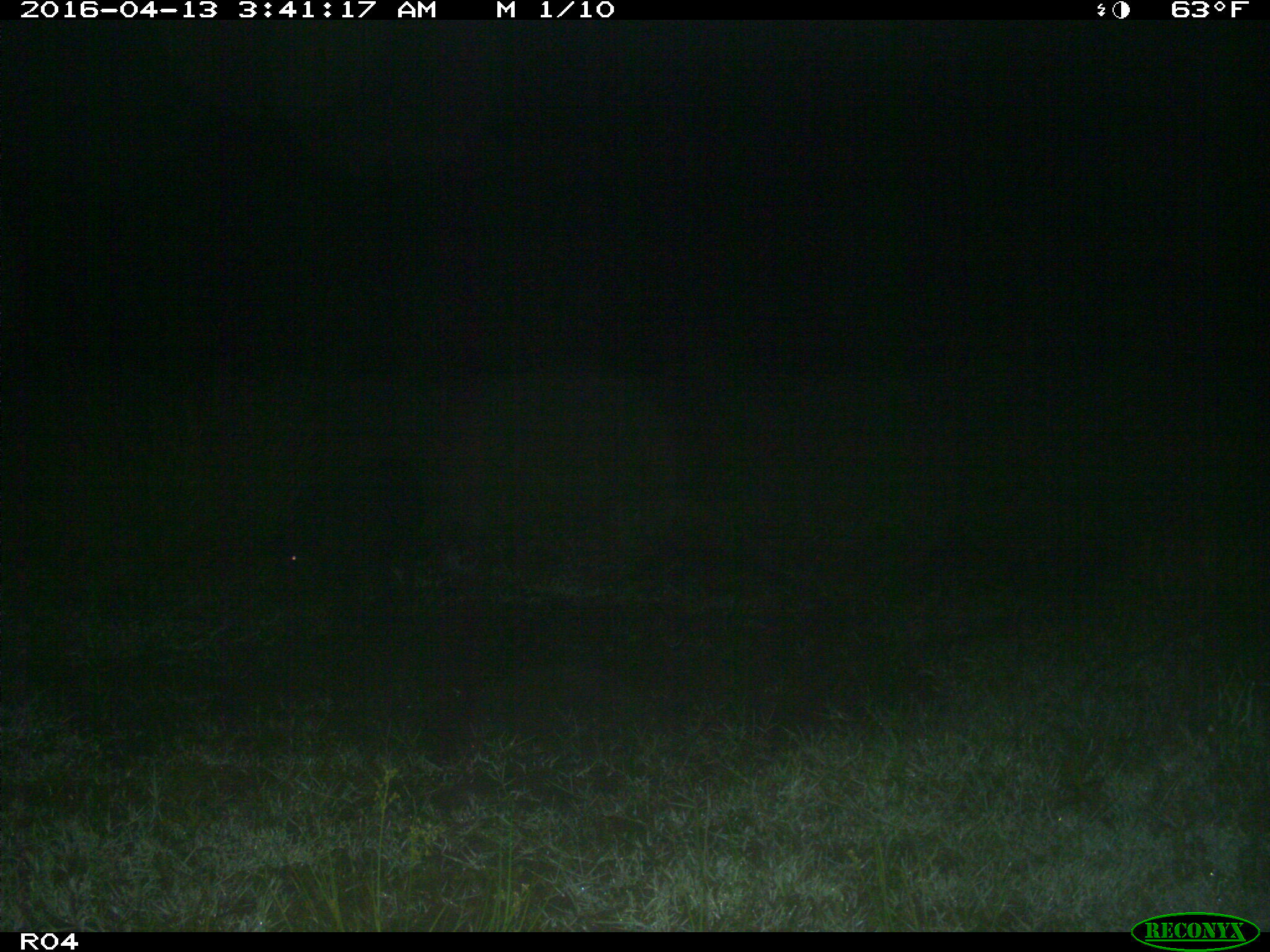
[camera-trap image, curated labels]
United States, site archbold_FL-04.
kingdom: Animalia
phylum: Chordata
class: Mammalia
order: Artiodactyla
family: Suidae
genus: Sus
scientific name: Sus scrofa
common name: wild boar